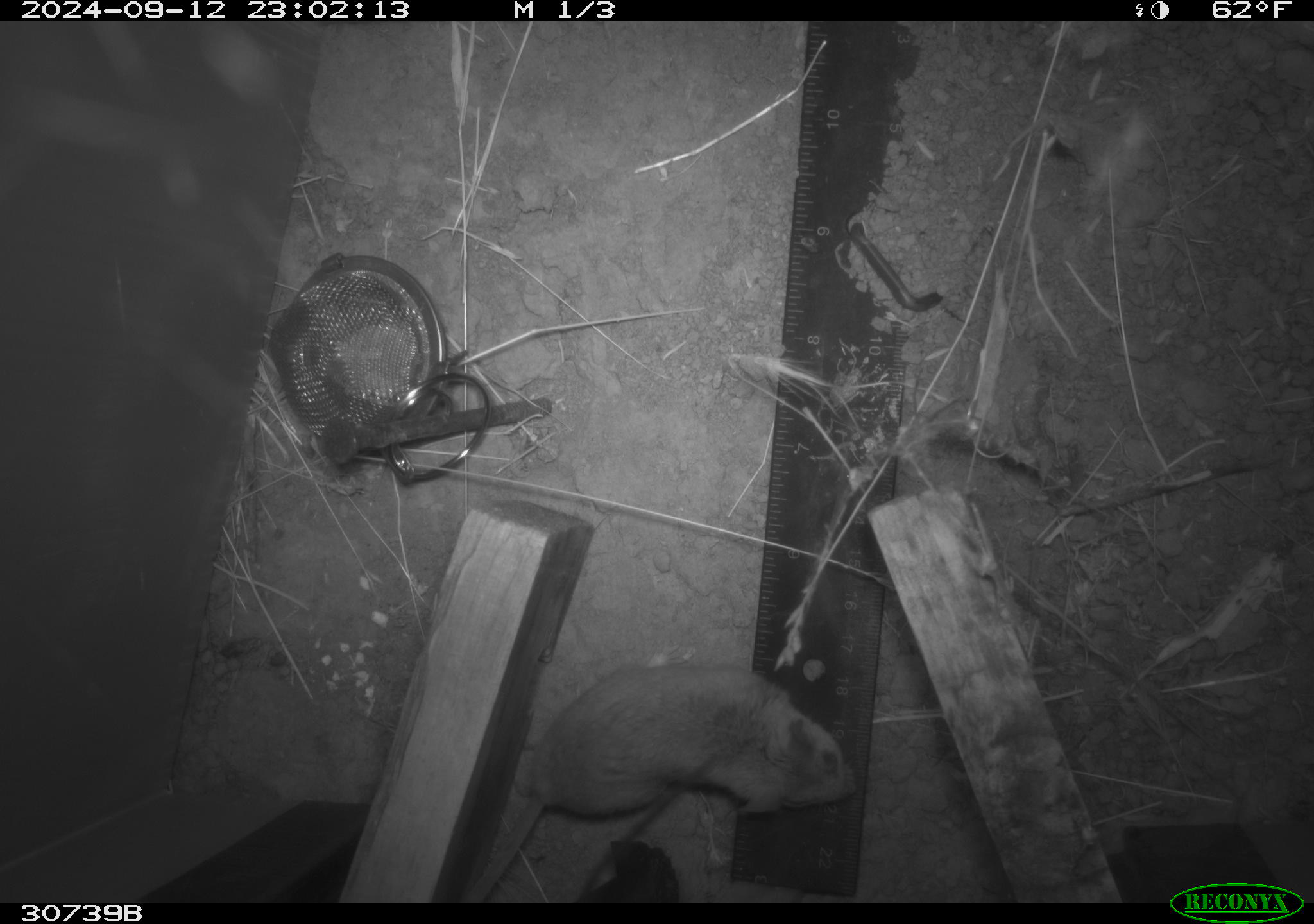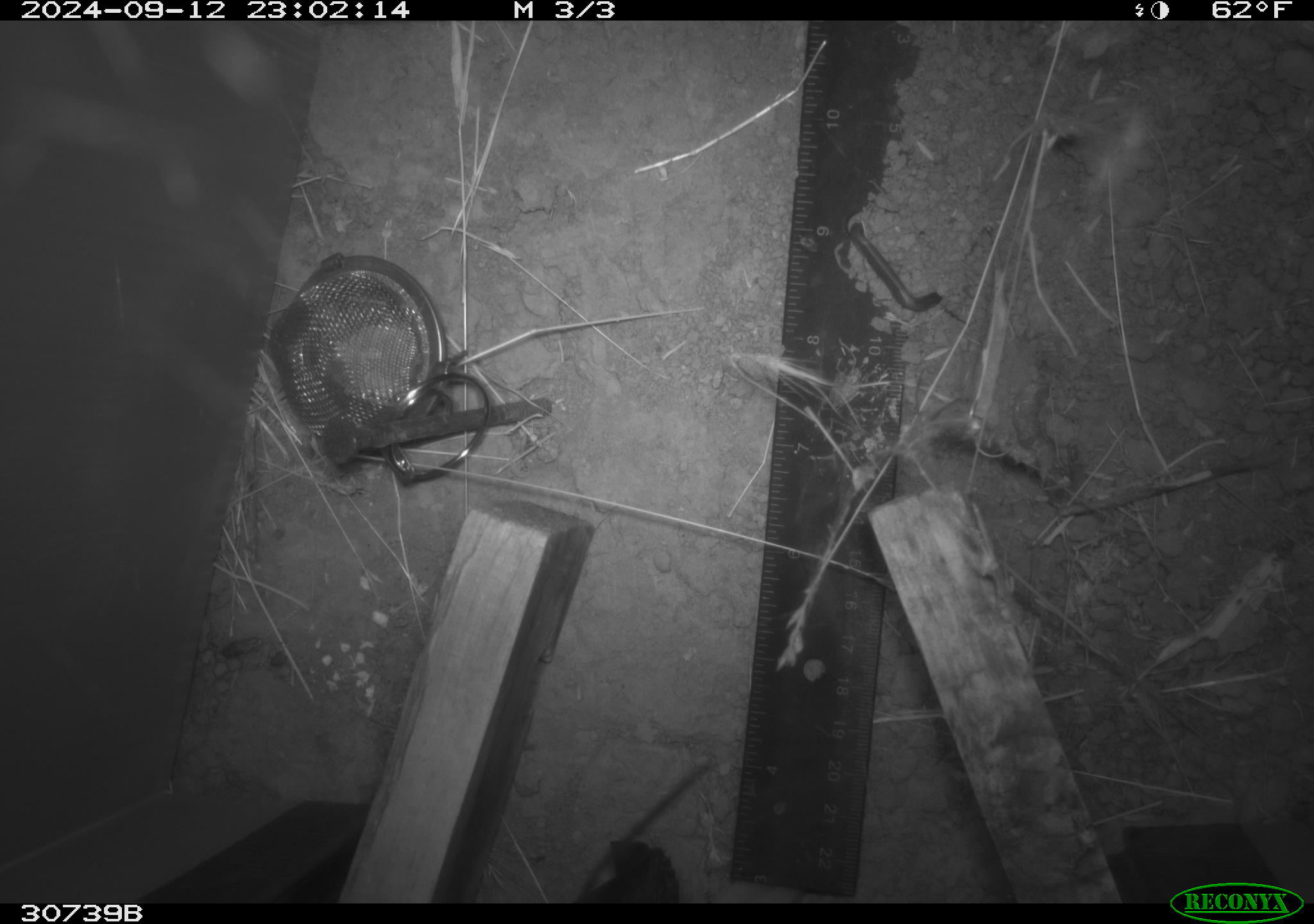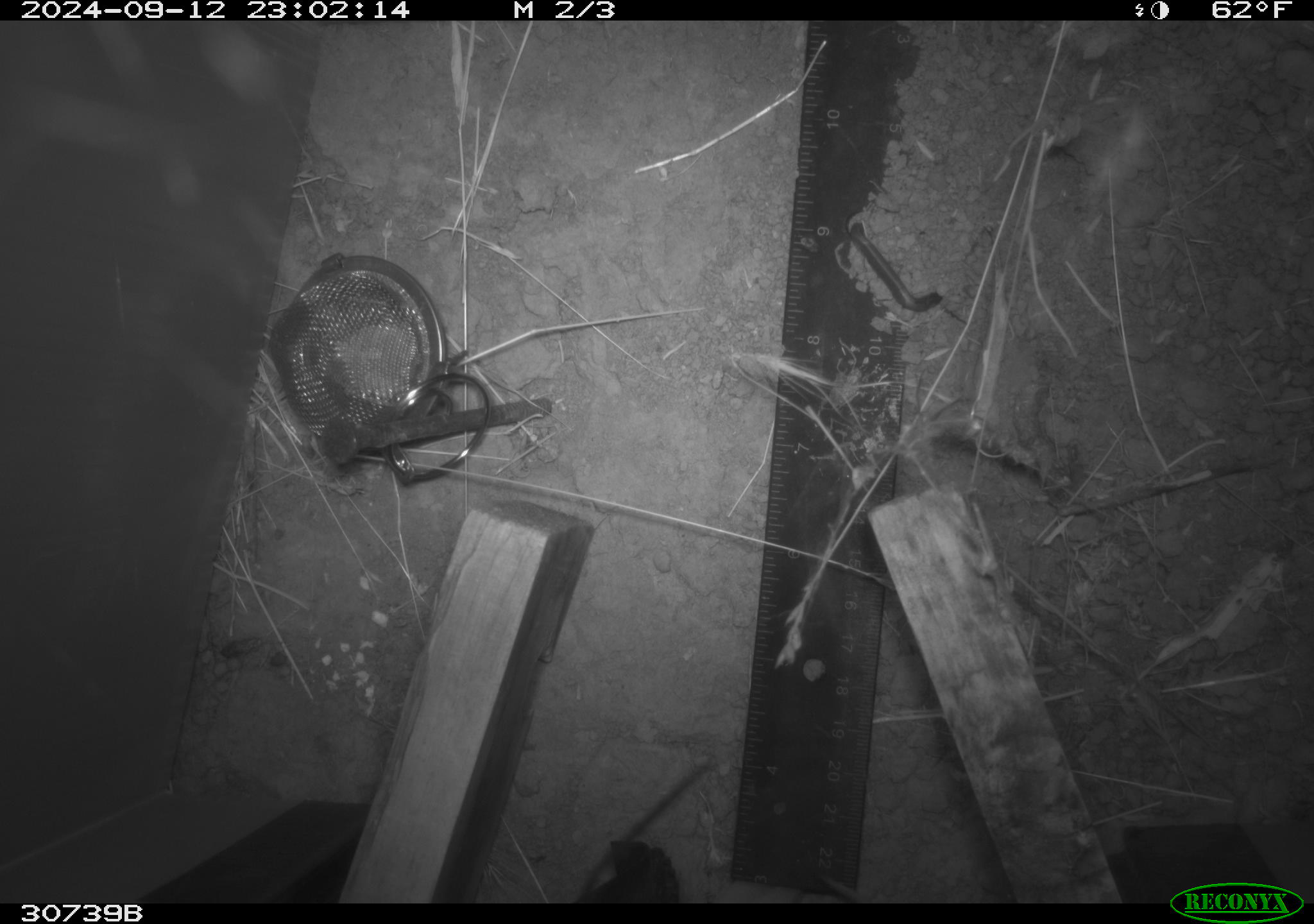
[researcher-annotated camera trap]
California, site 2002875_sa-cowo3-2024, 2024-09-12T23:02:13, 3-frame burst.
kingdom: Animalia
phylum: Chordata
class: Mammalia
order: Rodentia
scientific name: Rodentia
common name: rodent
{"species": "rodent (Rodentia)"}